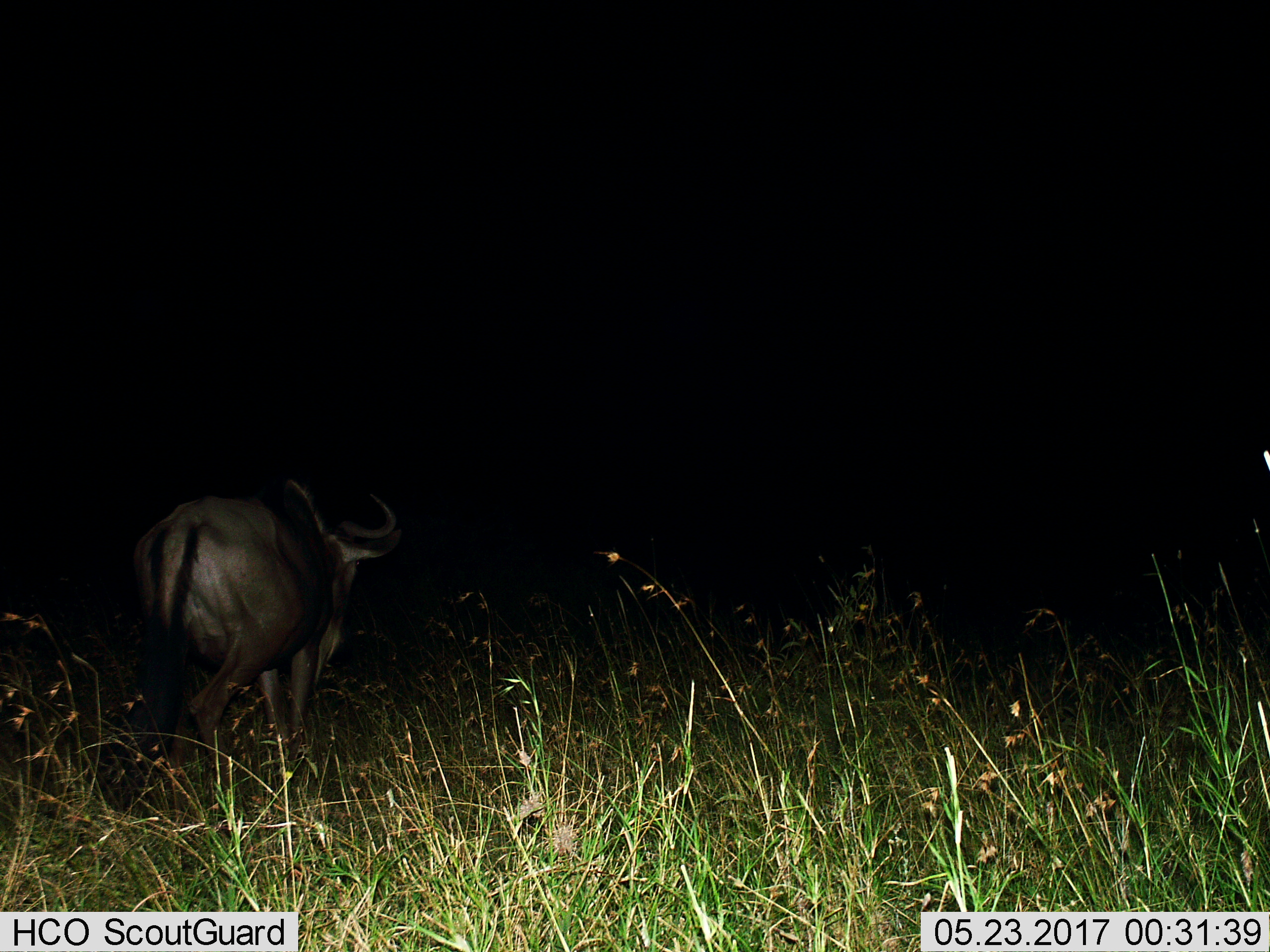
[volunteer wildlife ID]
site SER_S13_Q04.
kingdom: Animalia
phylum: Chordata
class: Mammalia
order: Artiodactyla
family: Bovidae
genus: Connochaetes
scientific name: Connochaetes taurinus taurinus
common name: blue wildebeest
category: wildebeestblue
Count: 1.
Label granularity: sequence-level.